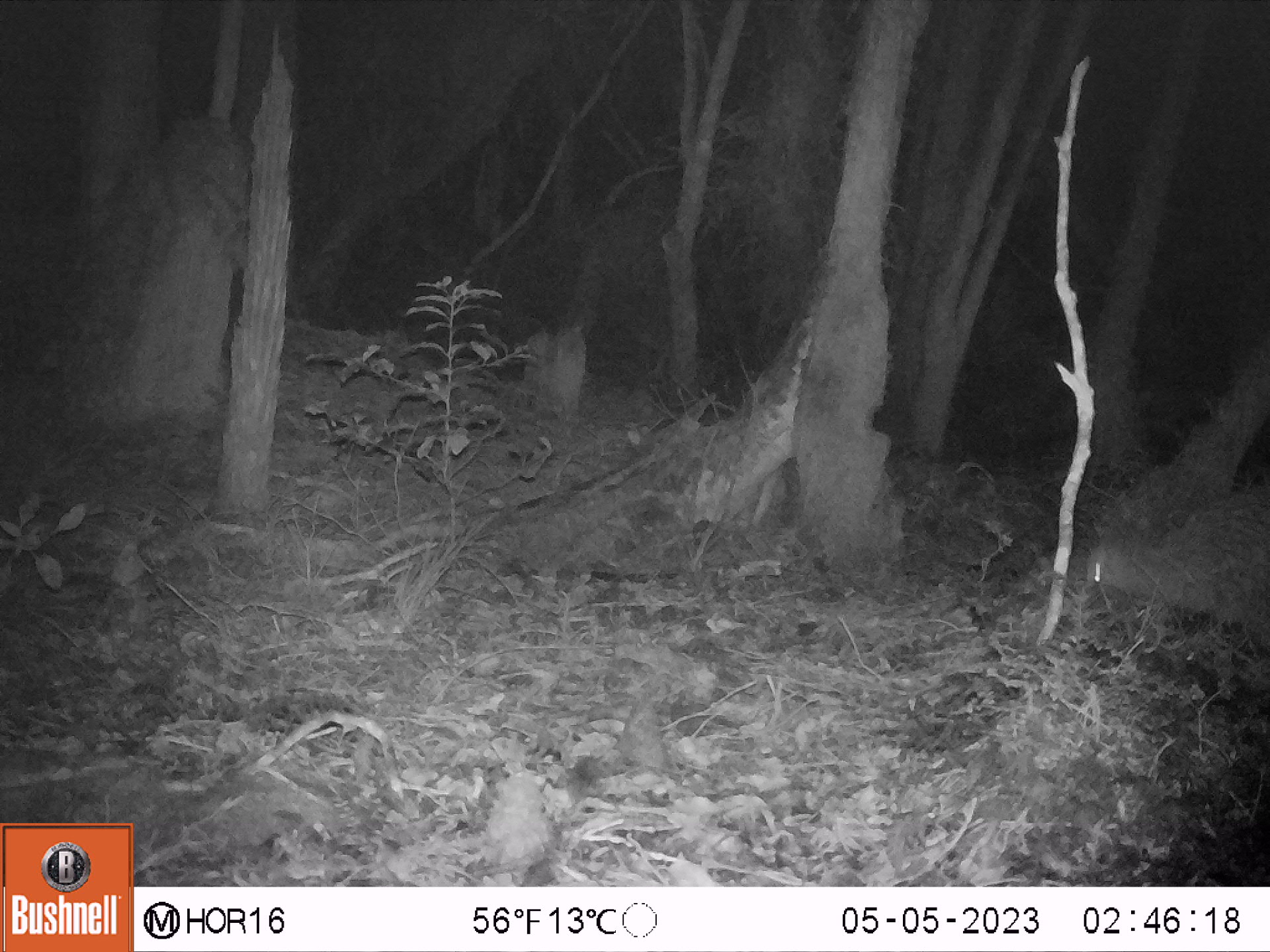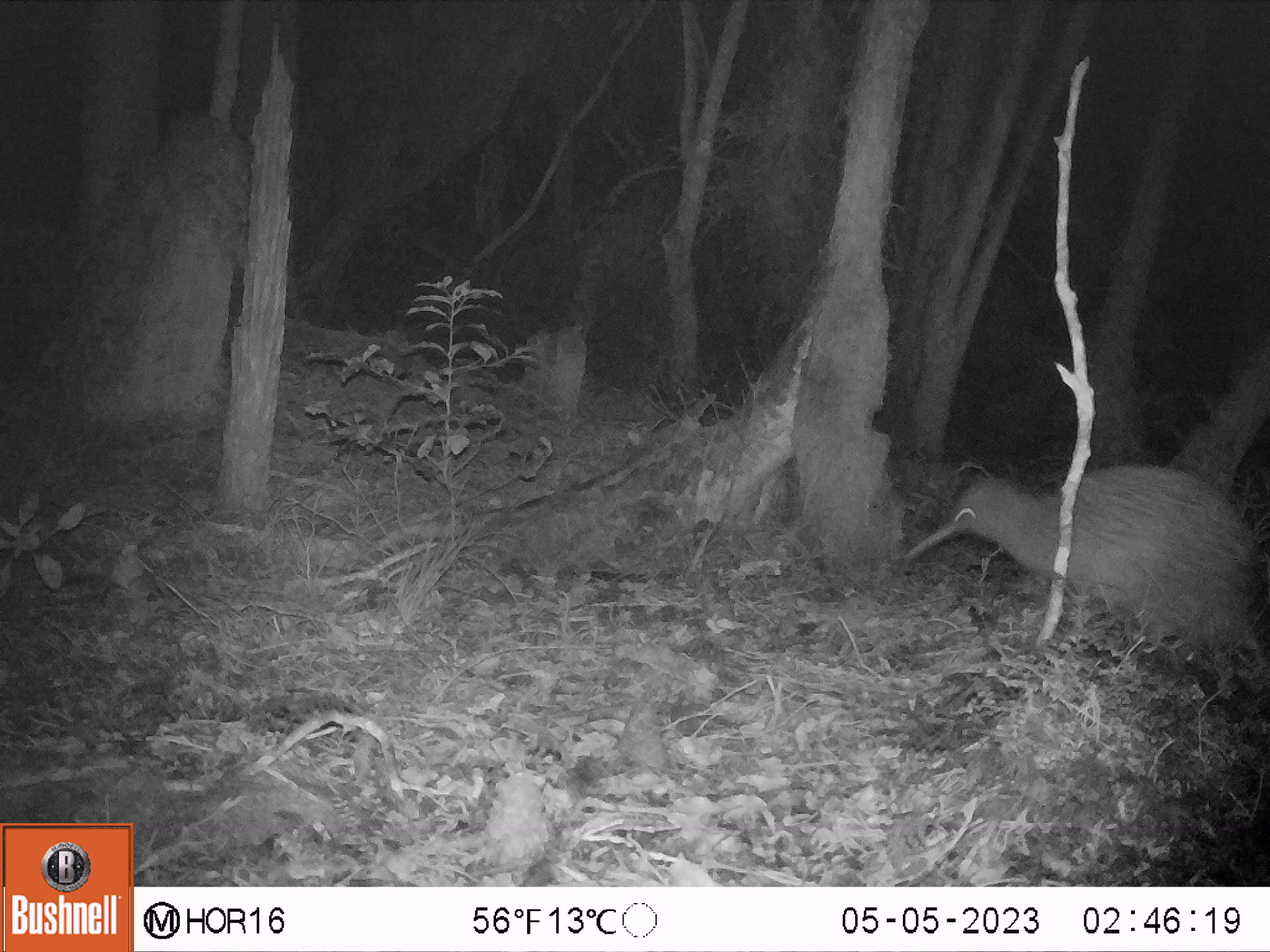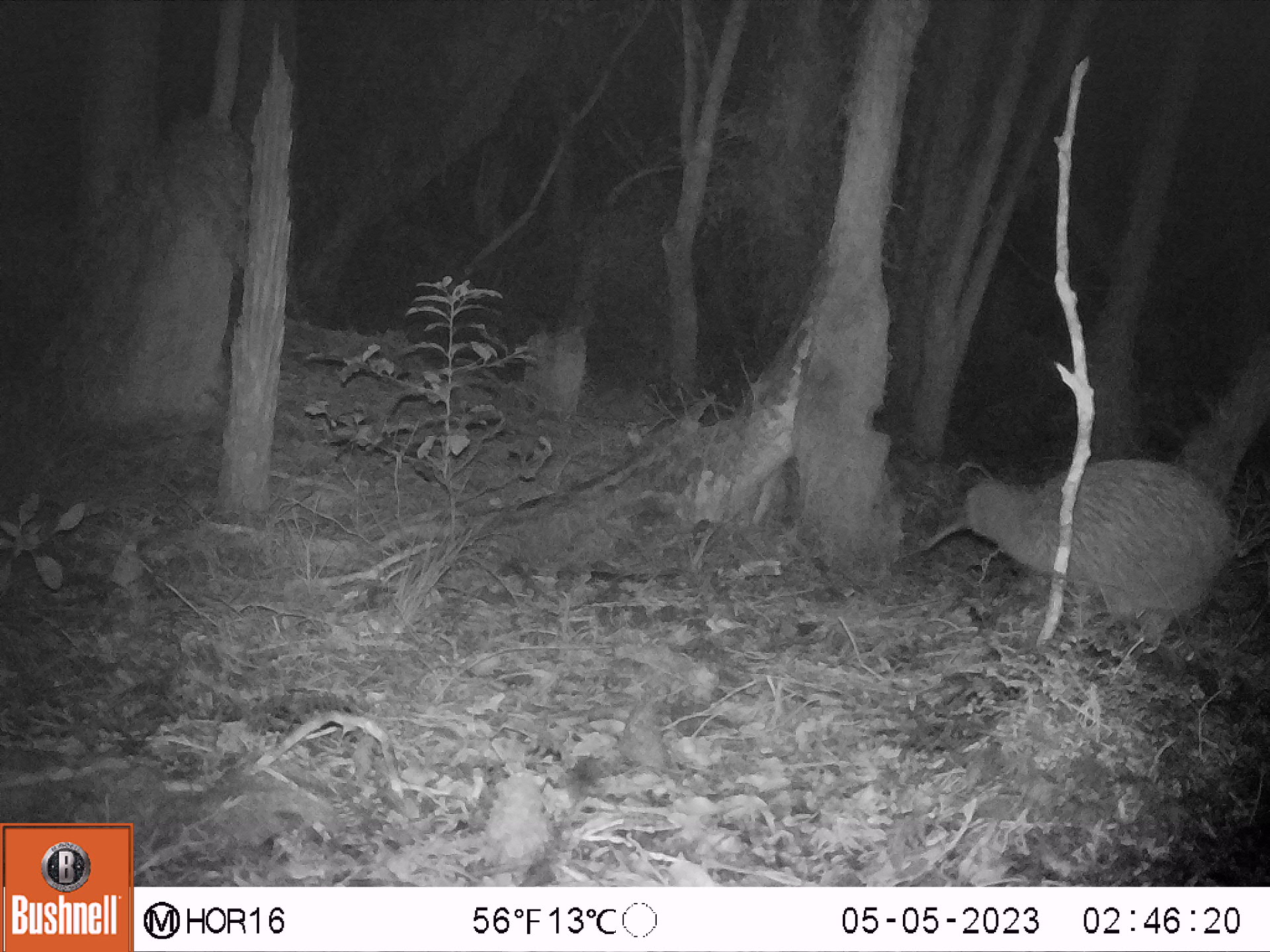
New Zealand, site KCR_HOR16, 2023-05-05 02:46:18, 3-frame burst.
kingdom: Animalia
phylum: Chordata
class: Aves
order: Apterygiformes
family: Apterygidae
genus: Apteryx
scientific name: Apteryx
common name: kiwi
Kiwi (Apteryx).